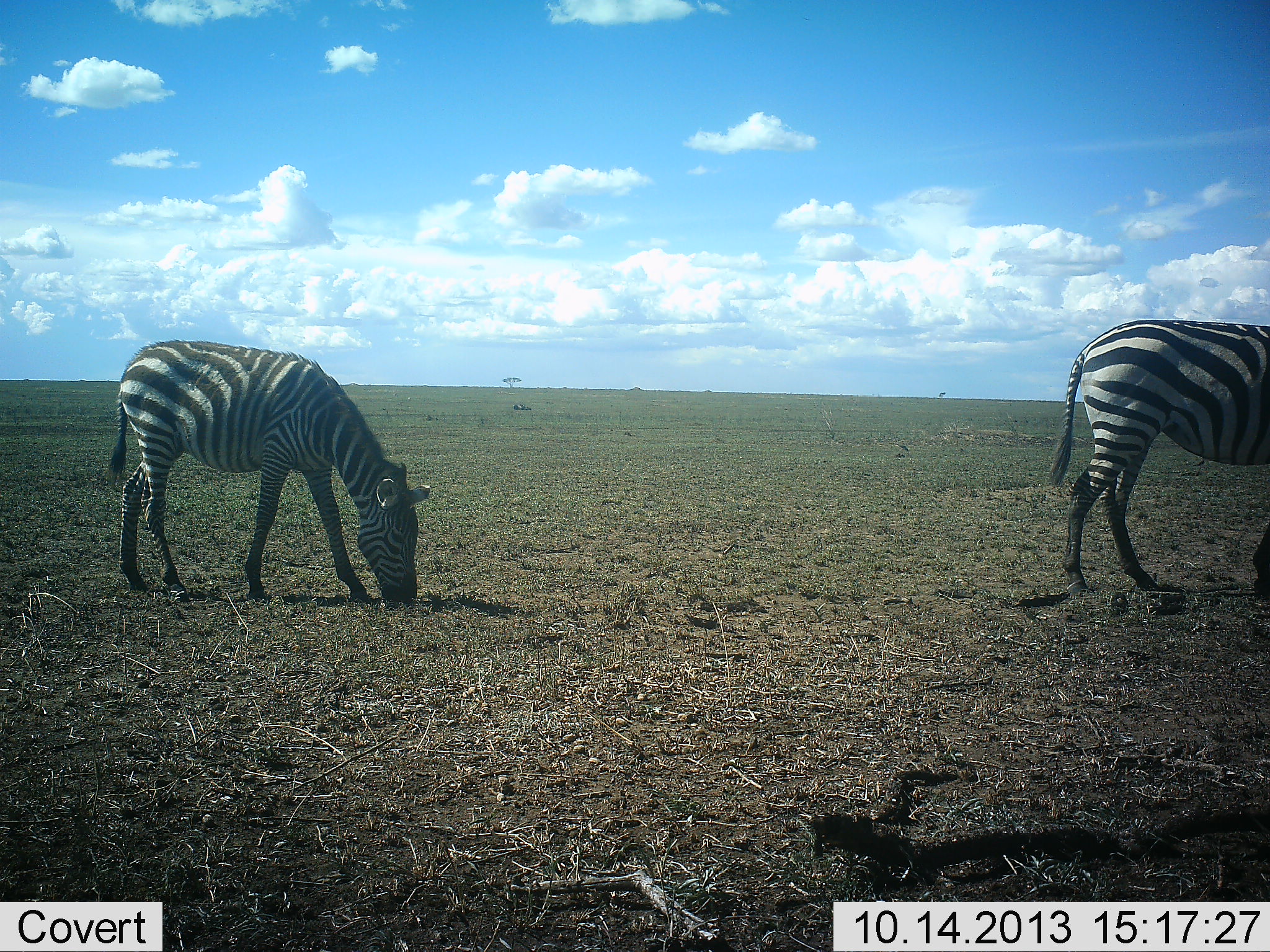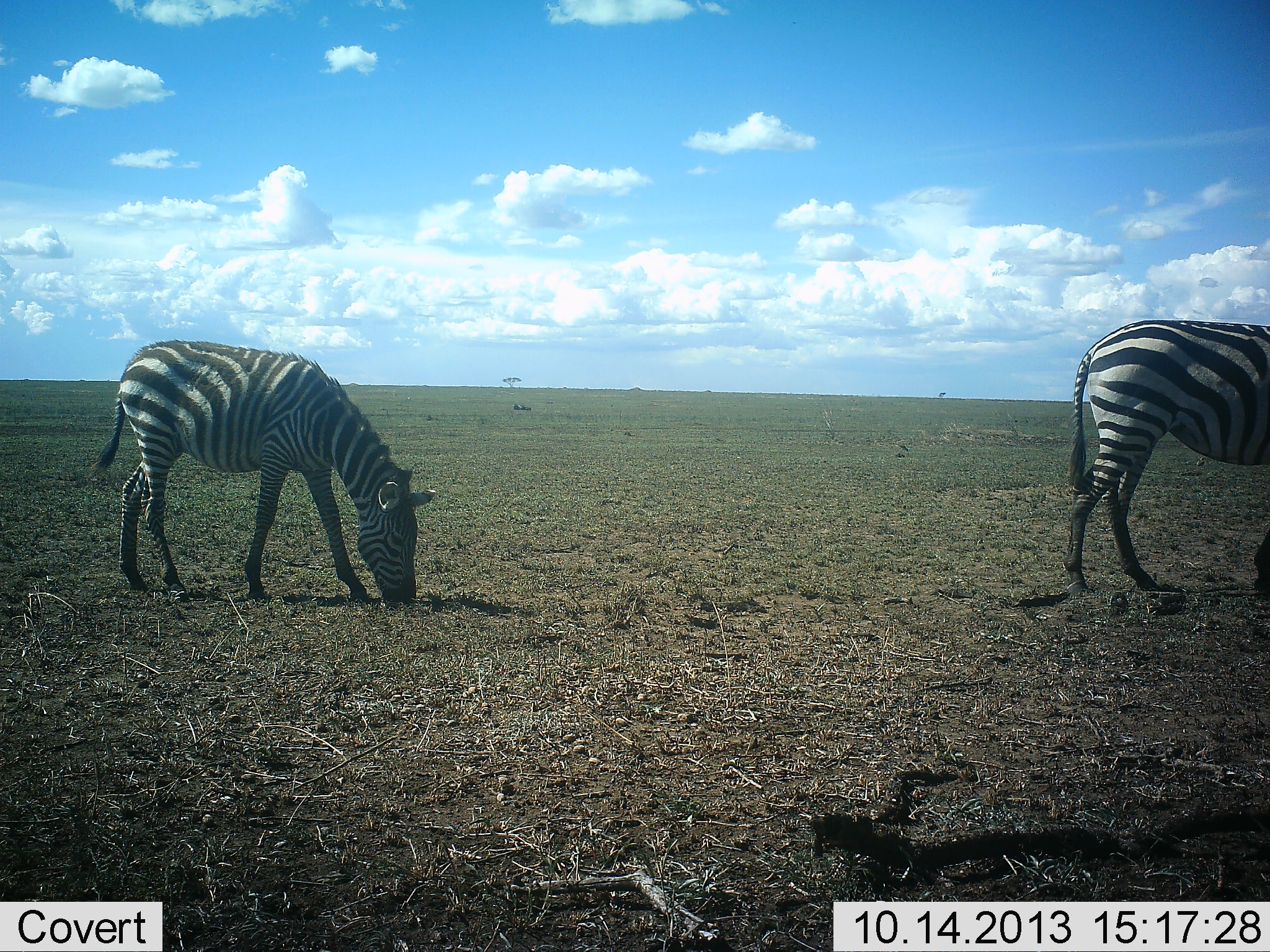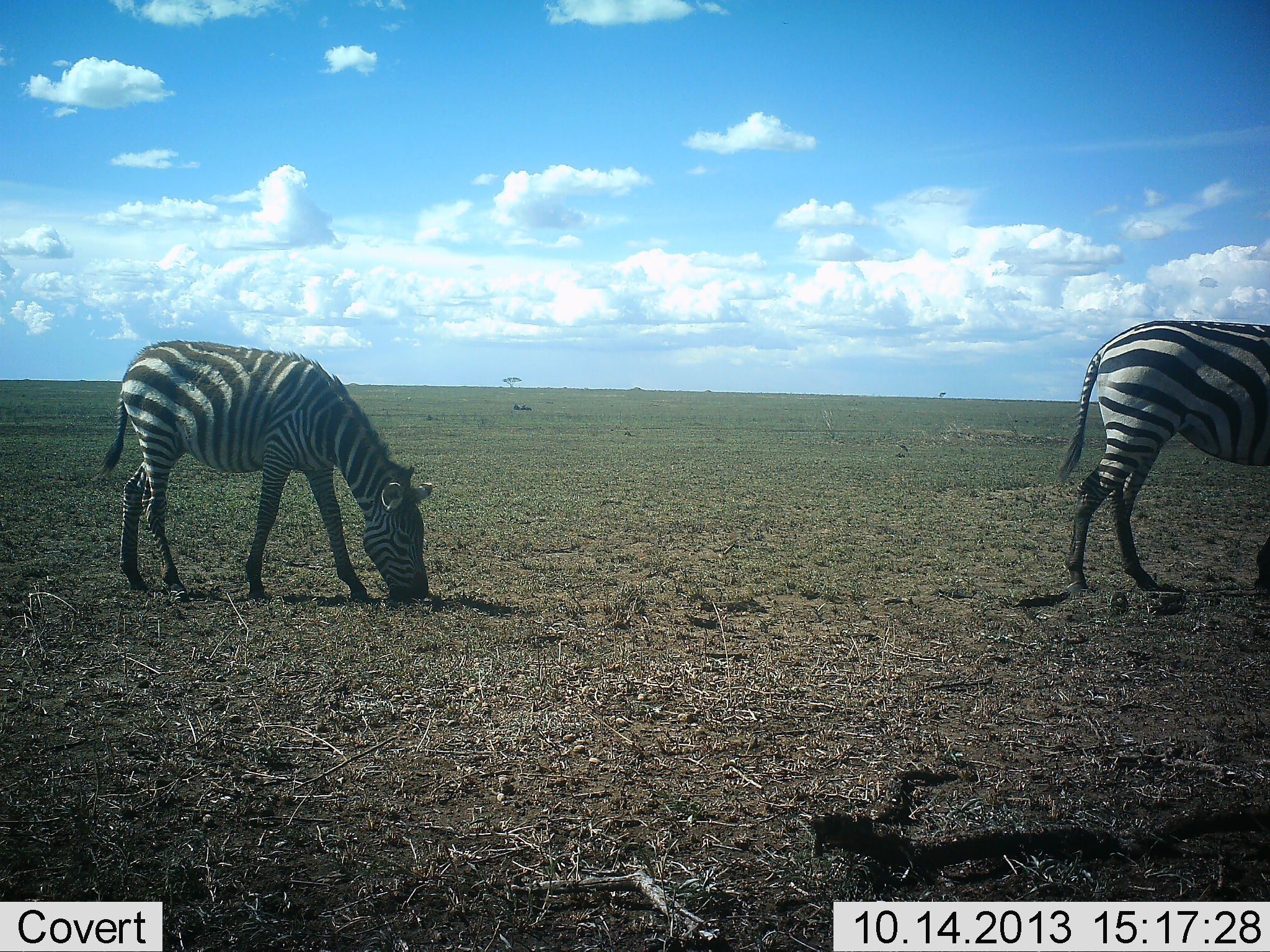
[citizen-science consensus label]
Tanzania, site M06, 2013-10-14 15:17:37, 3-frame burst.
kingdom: Animalia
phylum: Chordata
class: Mammalia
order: Perissodactyla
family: Equidae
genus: Equus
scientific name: Equus quagga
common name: plains zebra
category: zebra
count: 2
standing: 40%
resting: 0%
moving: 10%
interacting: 0%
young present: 20%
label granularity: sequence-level